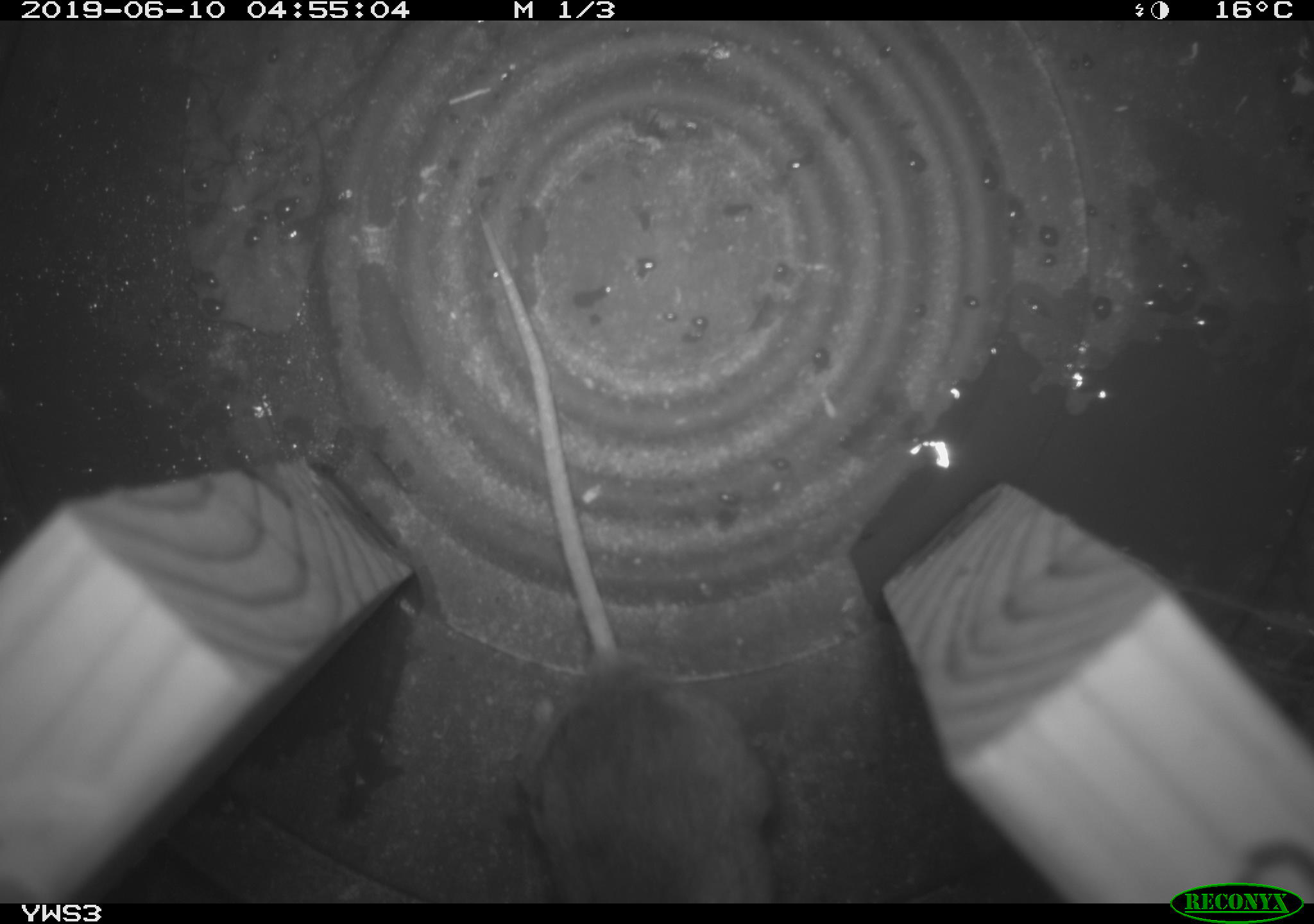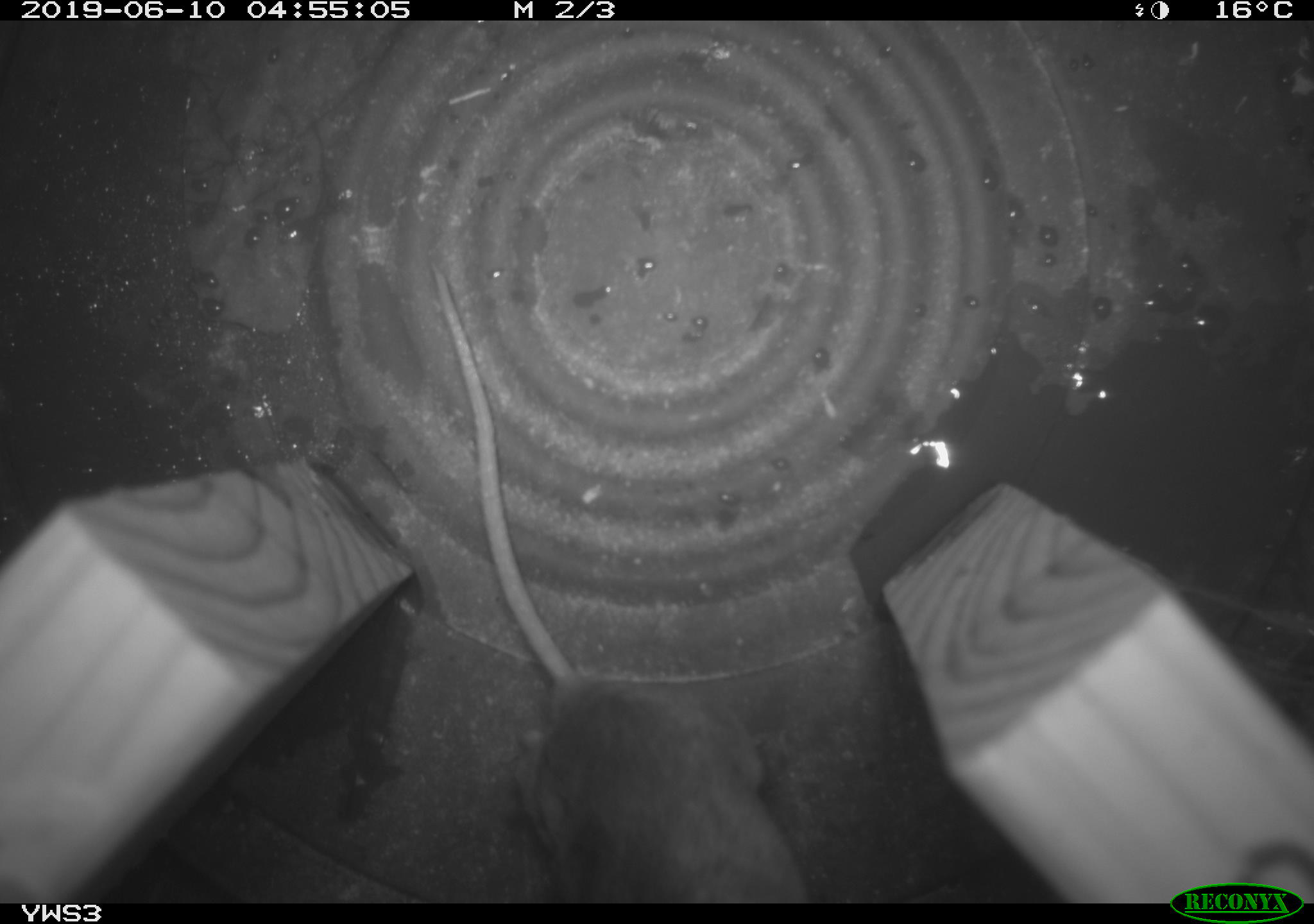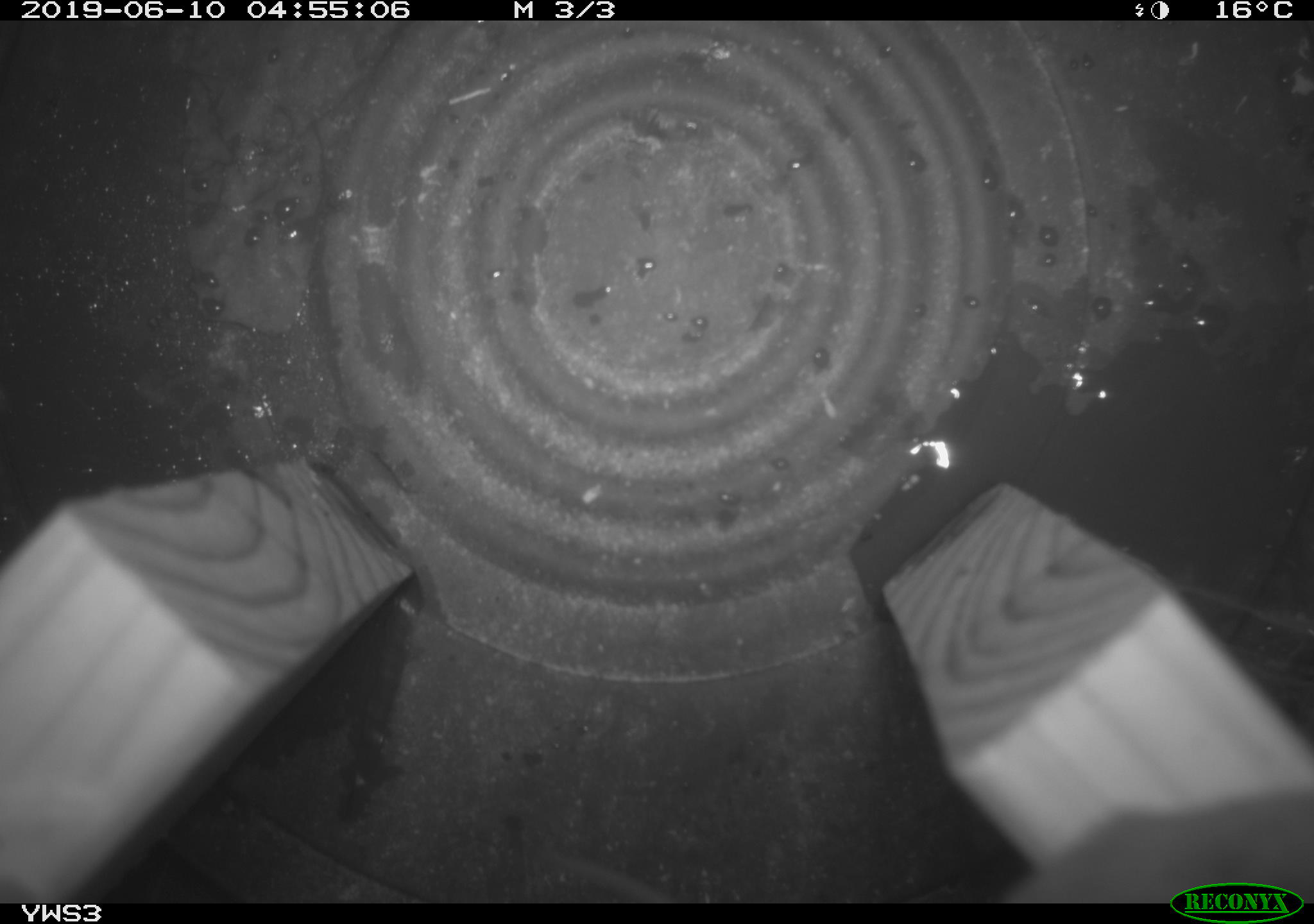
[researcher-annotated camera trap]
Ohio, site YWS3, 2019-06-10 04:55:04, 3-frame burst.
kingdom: Animalia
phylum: Chordata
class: Mammalia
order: Rodentia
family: Cricetidae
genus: Peromyscus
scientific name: Peromyscus leucopus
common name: white-footed mouse